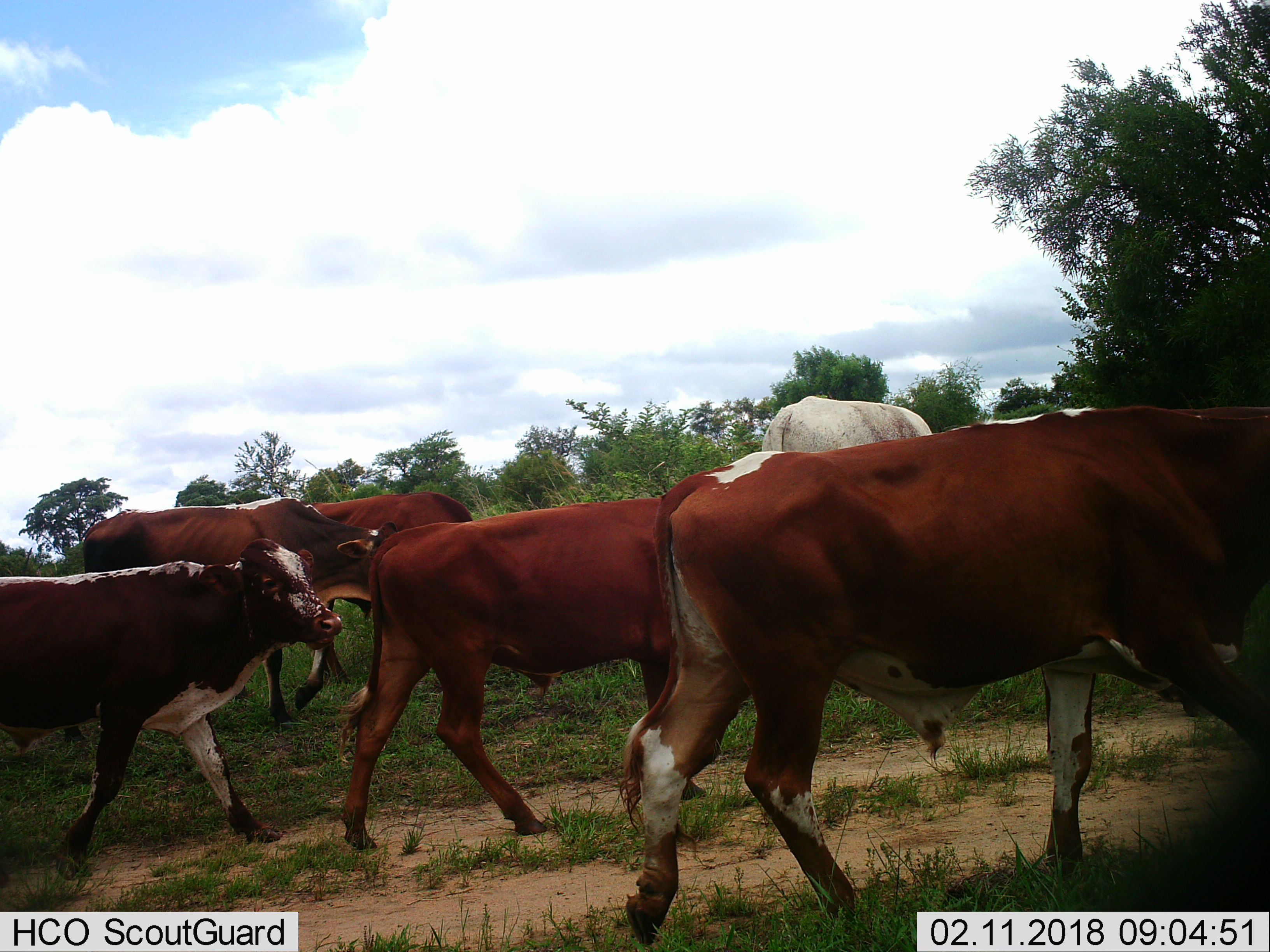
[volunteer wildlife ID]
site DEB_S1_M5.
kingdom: Animalia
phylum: Chordata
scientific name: Vertebrata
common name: domestic animal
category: domesticanimal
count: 6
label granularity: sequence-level